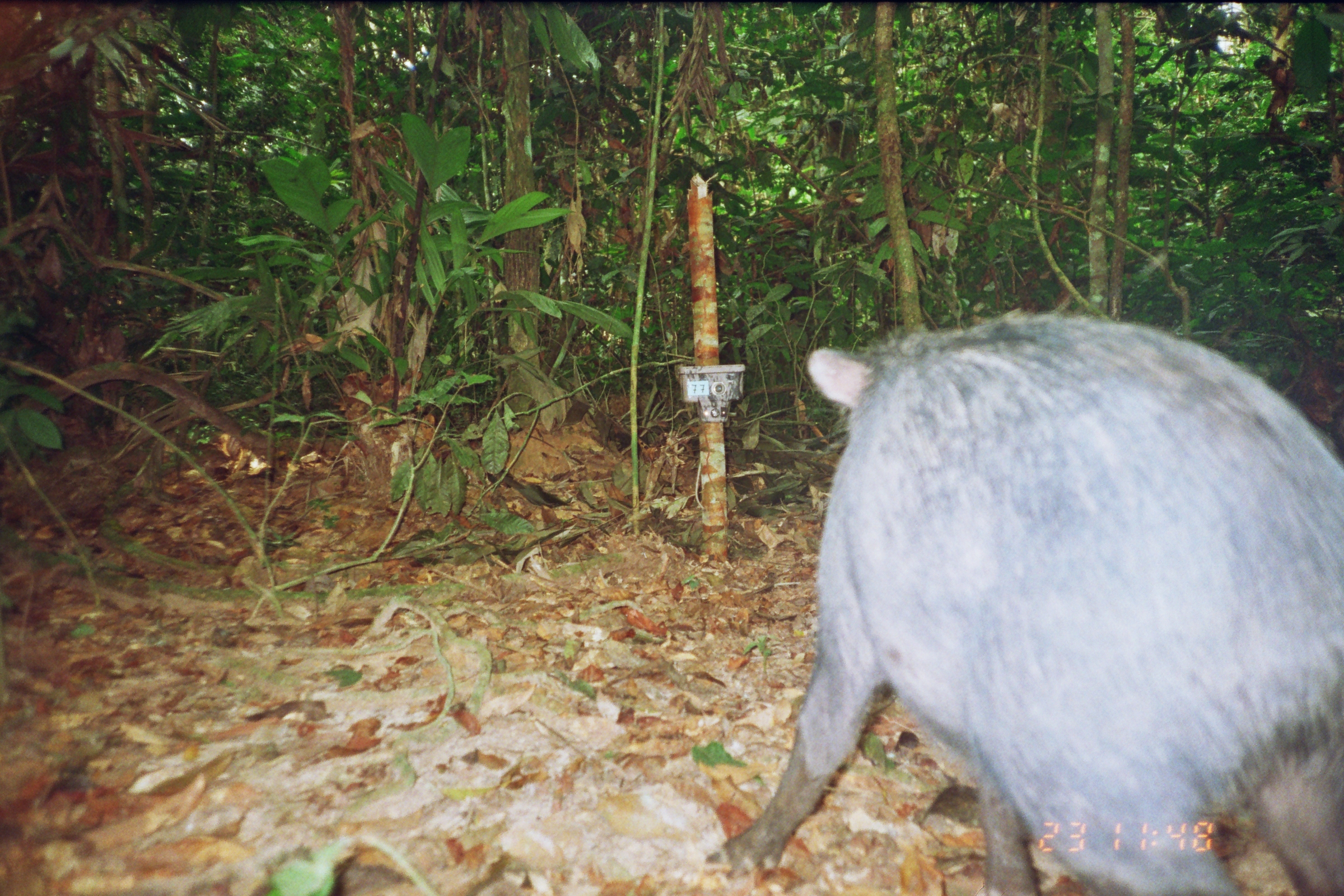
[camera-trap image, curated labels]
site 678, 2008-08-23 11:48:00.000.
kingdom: Animalia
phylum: Chordata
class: Mammalia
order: Artiodactyla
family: Tayassuidae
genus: Tayassu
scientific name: Tayassu pecari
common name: white-lipped peccary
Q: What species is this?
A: Tayassu pecari (white-lipped peccary).